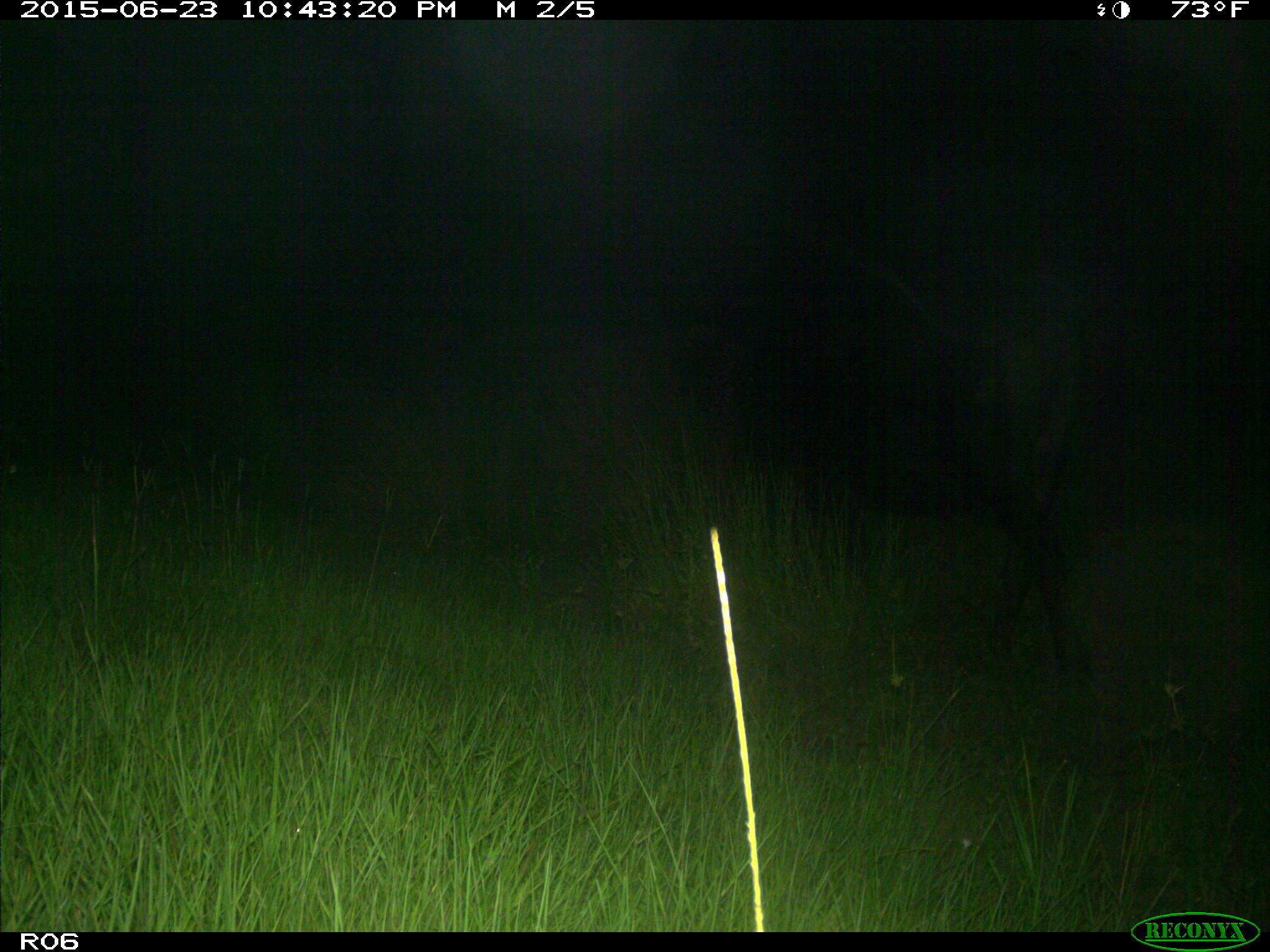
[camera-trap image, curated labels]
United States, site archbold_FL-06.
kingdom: Animalia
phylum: Chordata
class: Mammalia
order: Artiodactyla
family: Bovidae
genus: Bos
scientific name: Bos taurus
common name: domestic cow